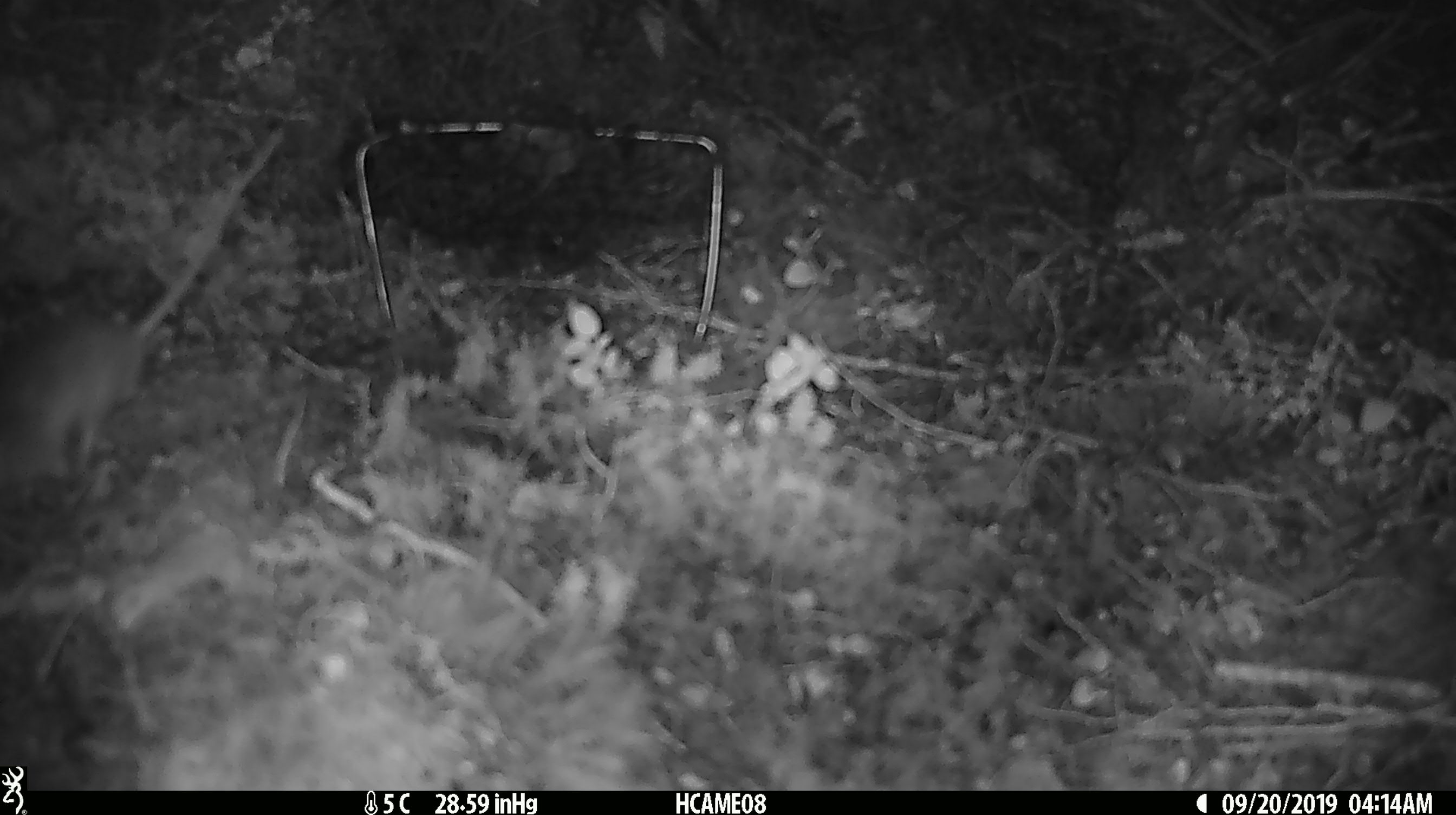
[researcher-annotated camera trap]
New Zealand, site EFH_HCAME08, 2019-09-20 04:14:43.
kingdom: Animalia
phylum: Chordata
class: Mammalia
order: Rodentia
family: Muridae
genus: Mus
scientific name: Mus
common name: mouse